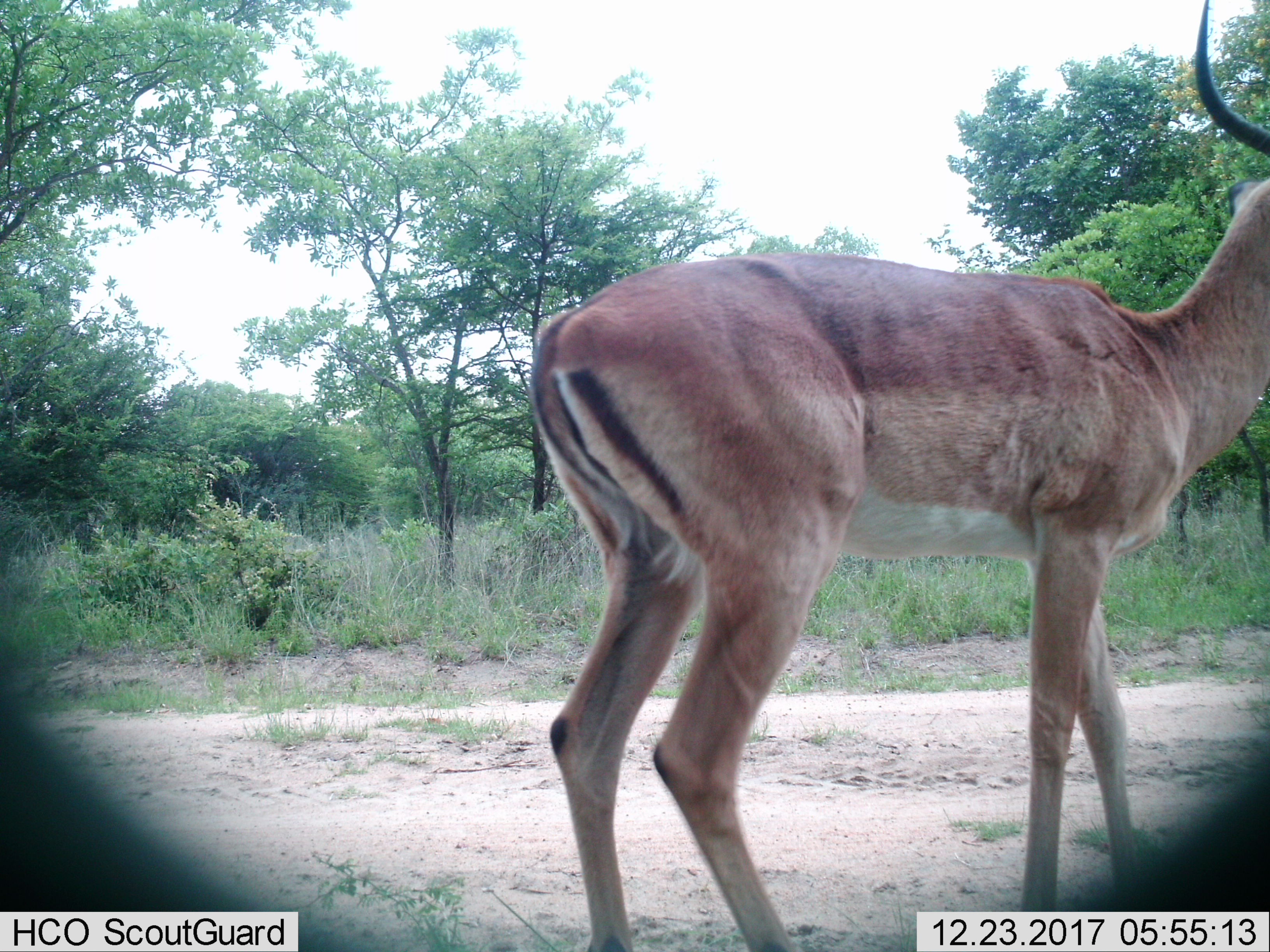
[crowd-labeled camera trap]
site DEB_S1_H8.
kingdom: Animalia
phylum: Chordata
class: Mammalia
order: Artiodactyla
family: Bovidae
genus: Aepyceros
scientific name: Aepyceros melampus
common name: impala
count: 1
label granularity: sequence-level